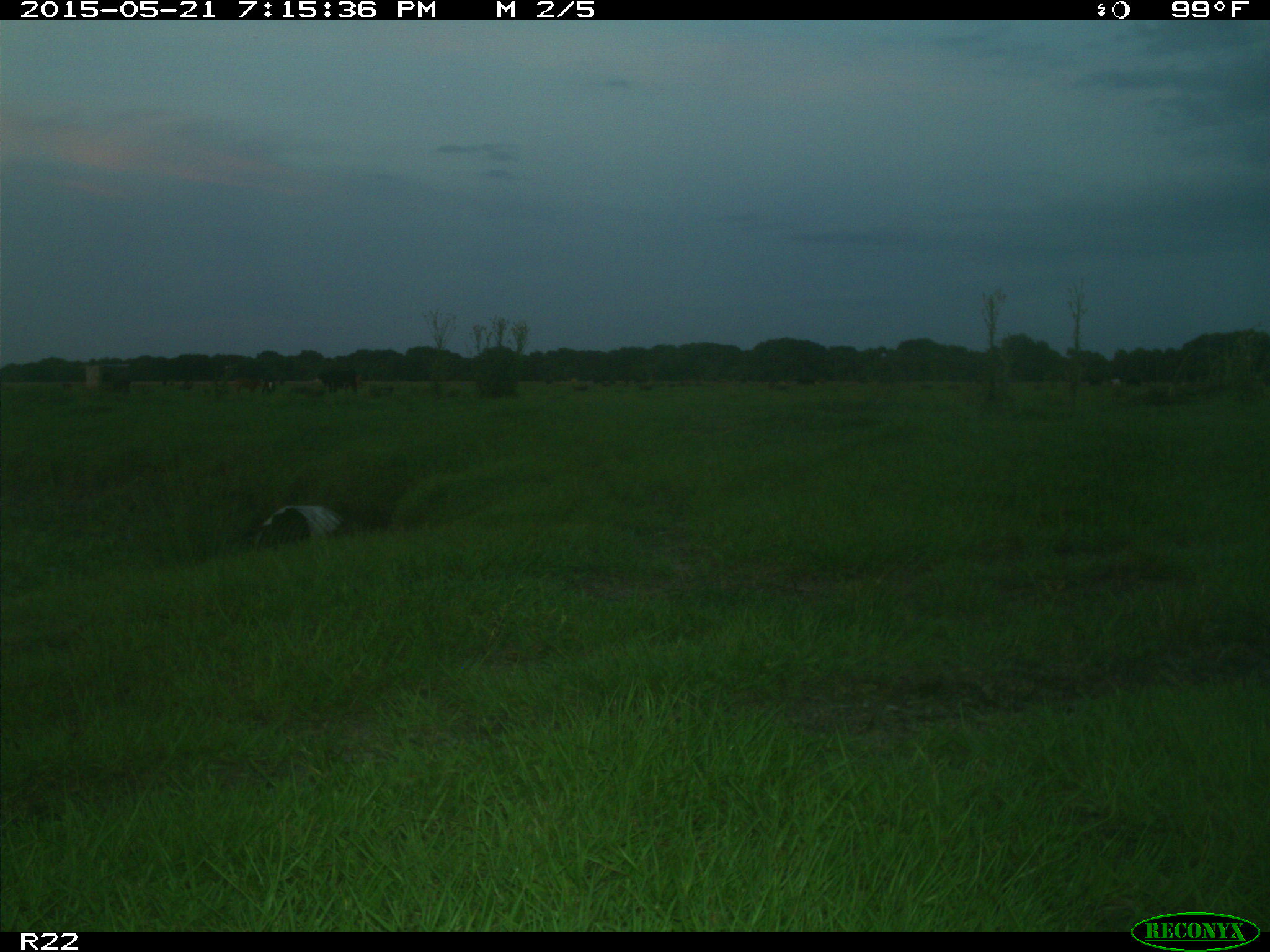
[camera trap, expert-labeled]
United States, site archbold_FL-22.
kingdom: Animalia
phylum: Chordata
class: Mammalia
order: Artiodactyla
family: Bovidae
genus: Bos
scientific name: Bos taurus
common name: domestic cow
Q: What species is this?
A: Bos taurus (domestic cow).